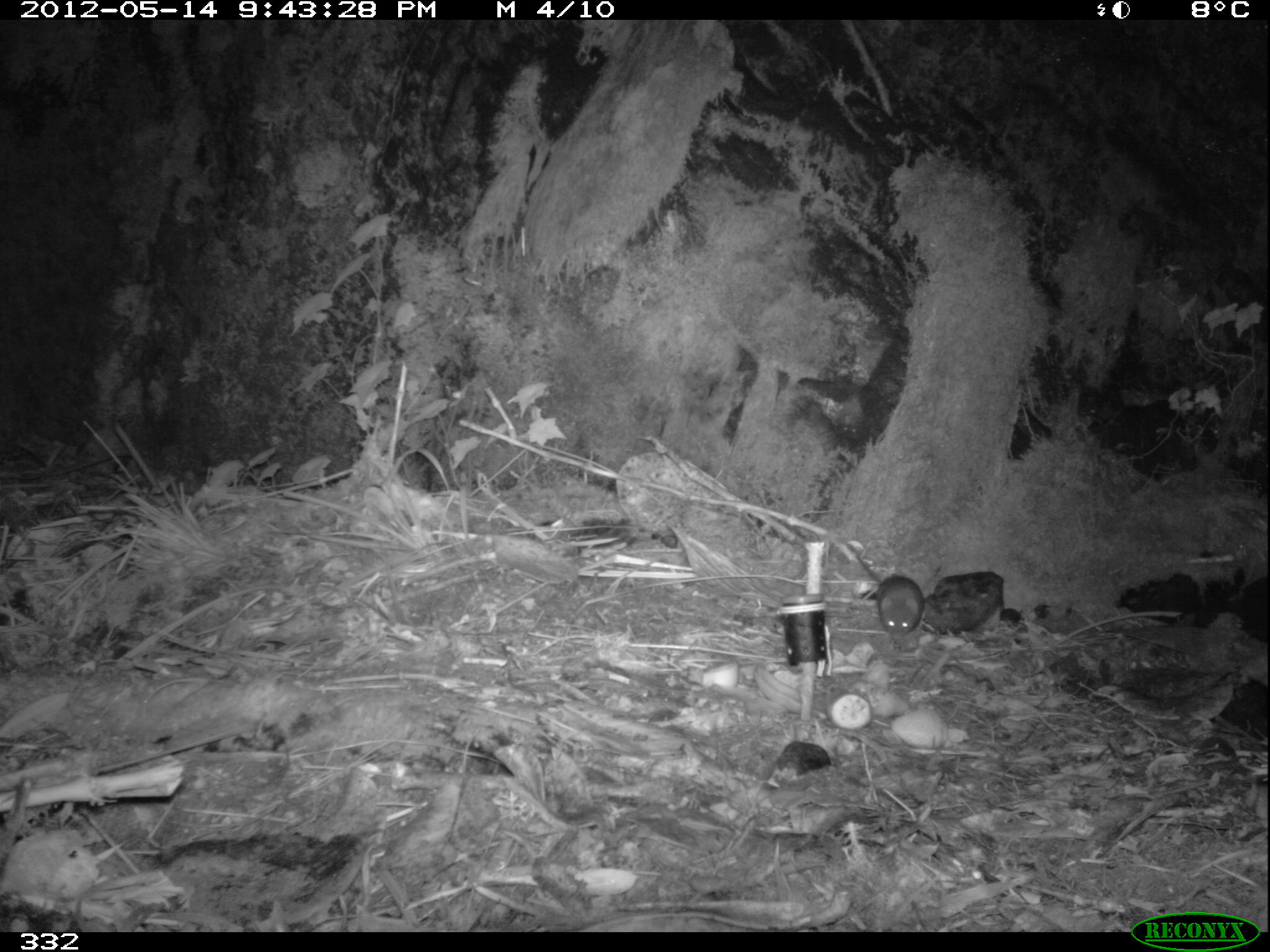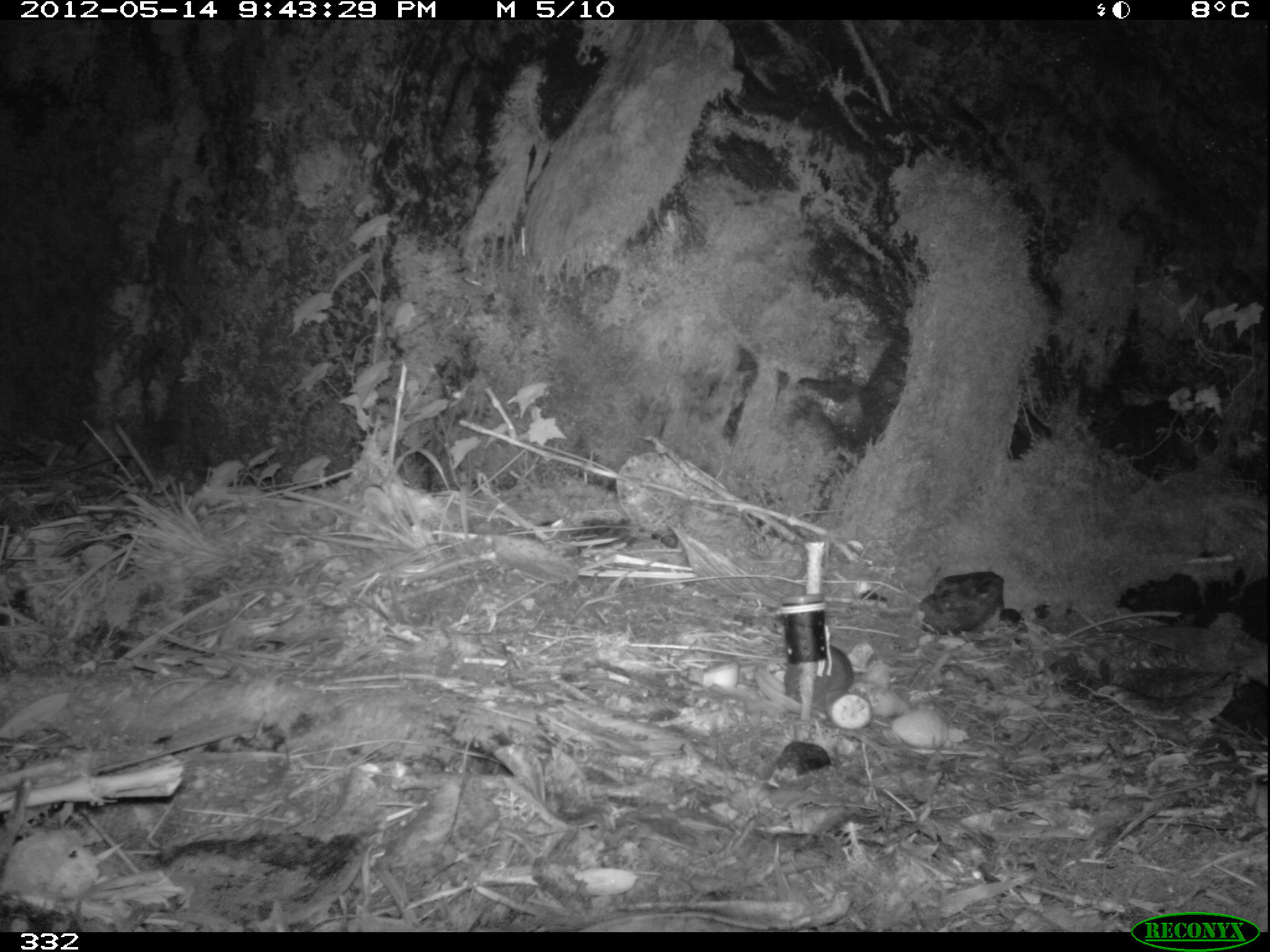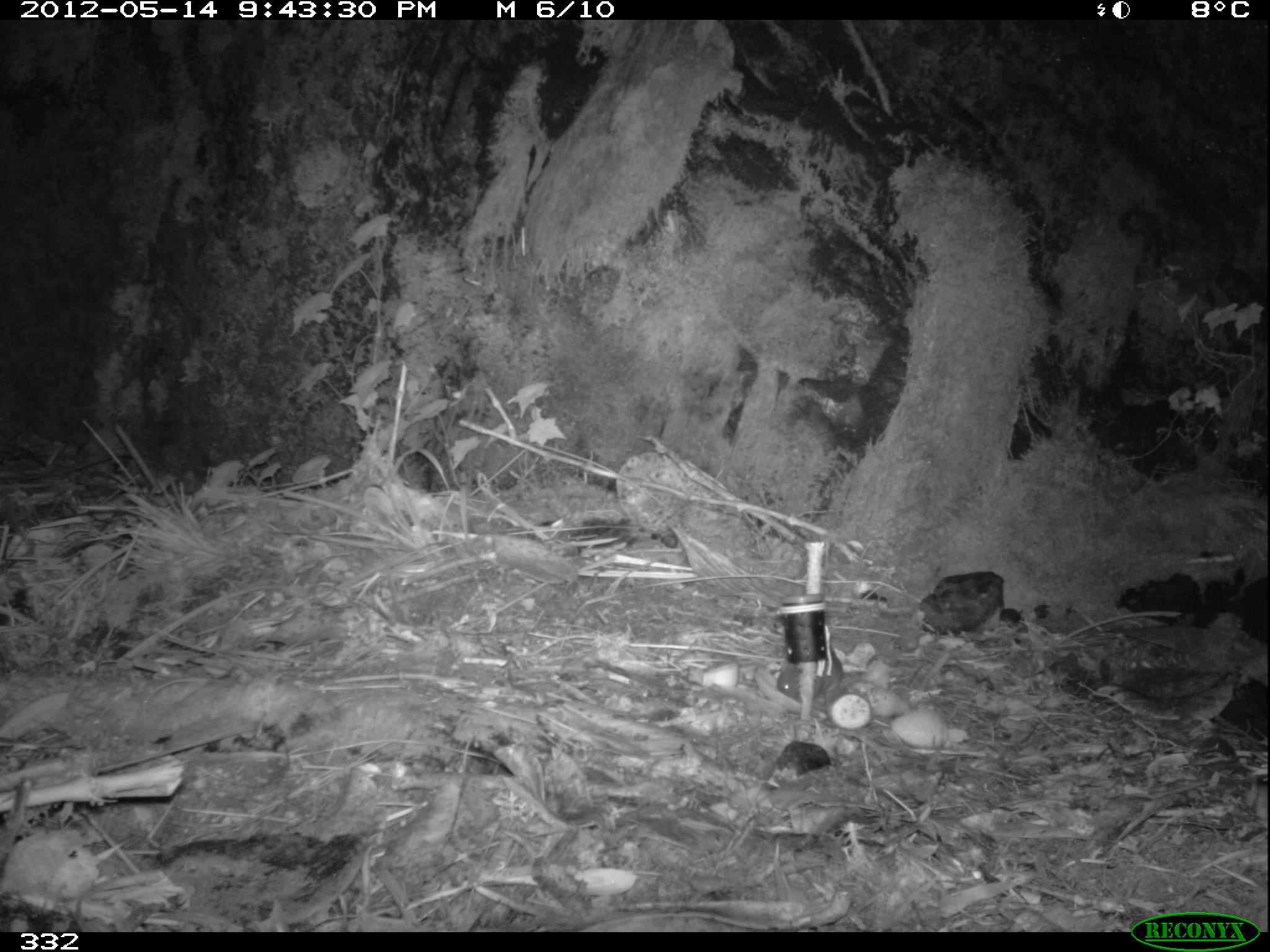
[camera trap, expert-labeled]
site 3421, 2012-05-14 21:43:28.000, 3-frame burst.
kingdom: Animalia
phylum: Chordata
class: Mammalia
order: Rodentia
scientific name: Rodentia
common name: rodents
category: unknown rodent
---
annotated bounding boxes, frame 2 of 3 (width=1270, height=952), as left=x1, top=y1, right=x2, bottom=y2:
unknown rodent: left=783, top=644, right=856, bottom=708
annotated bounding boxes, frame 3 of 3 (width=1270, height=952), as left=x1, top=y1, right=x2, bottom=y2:
unknown rodent: left=777, top=646, right=863, bottom=700